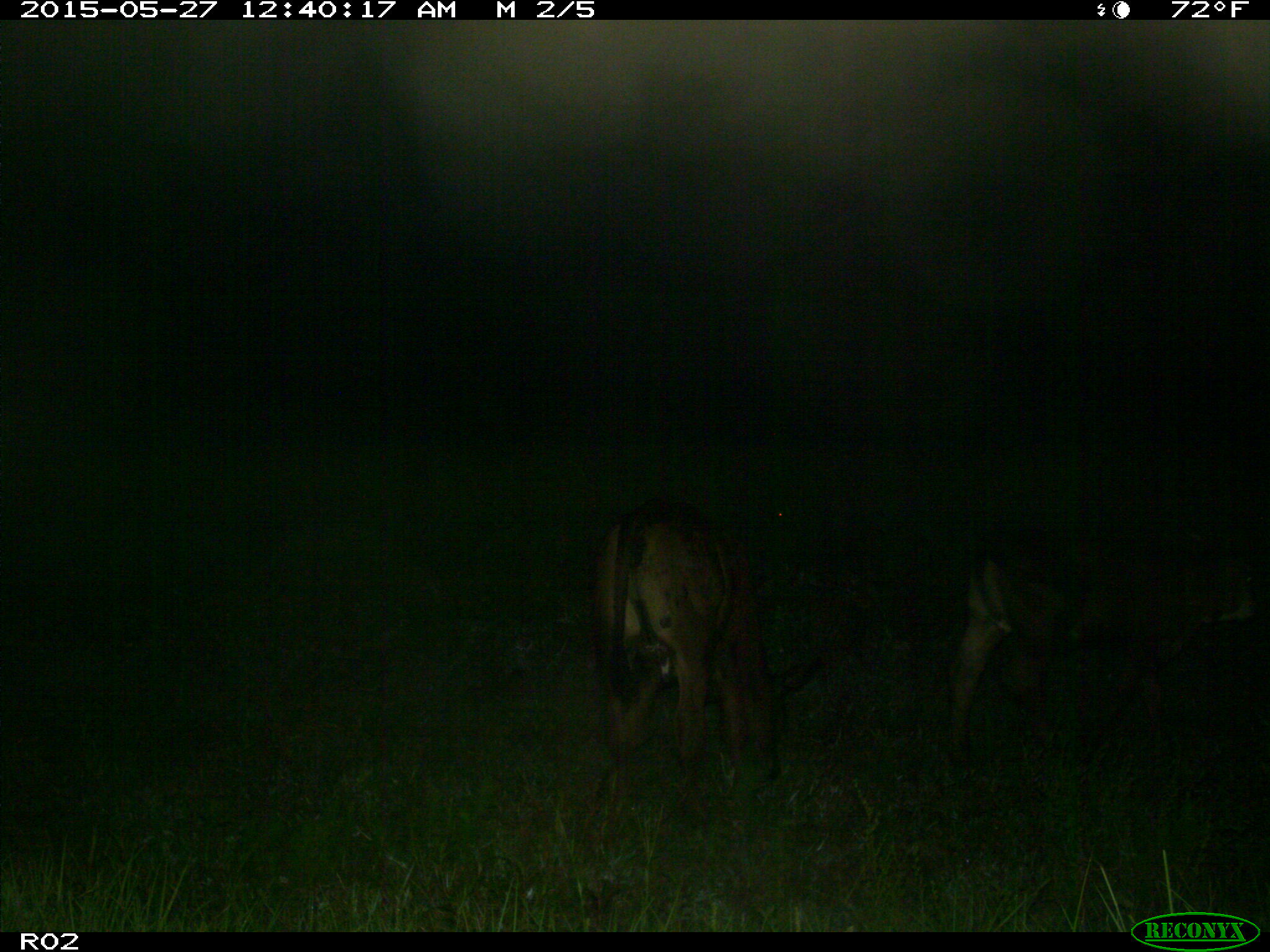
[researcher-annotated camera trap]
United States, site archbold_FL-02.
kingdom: Animalia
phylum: Chordata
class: Mammalia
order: Artiodactyla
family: Bovidae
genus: Bos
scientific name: Bos taurus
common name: domestic cow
Bos taurus (domestic cow).